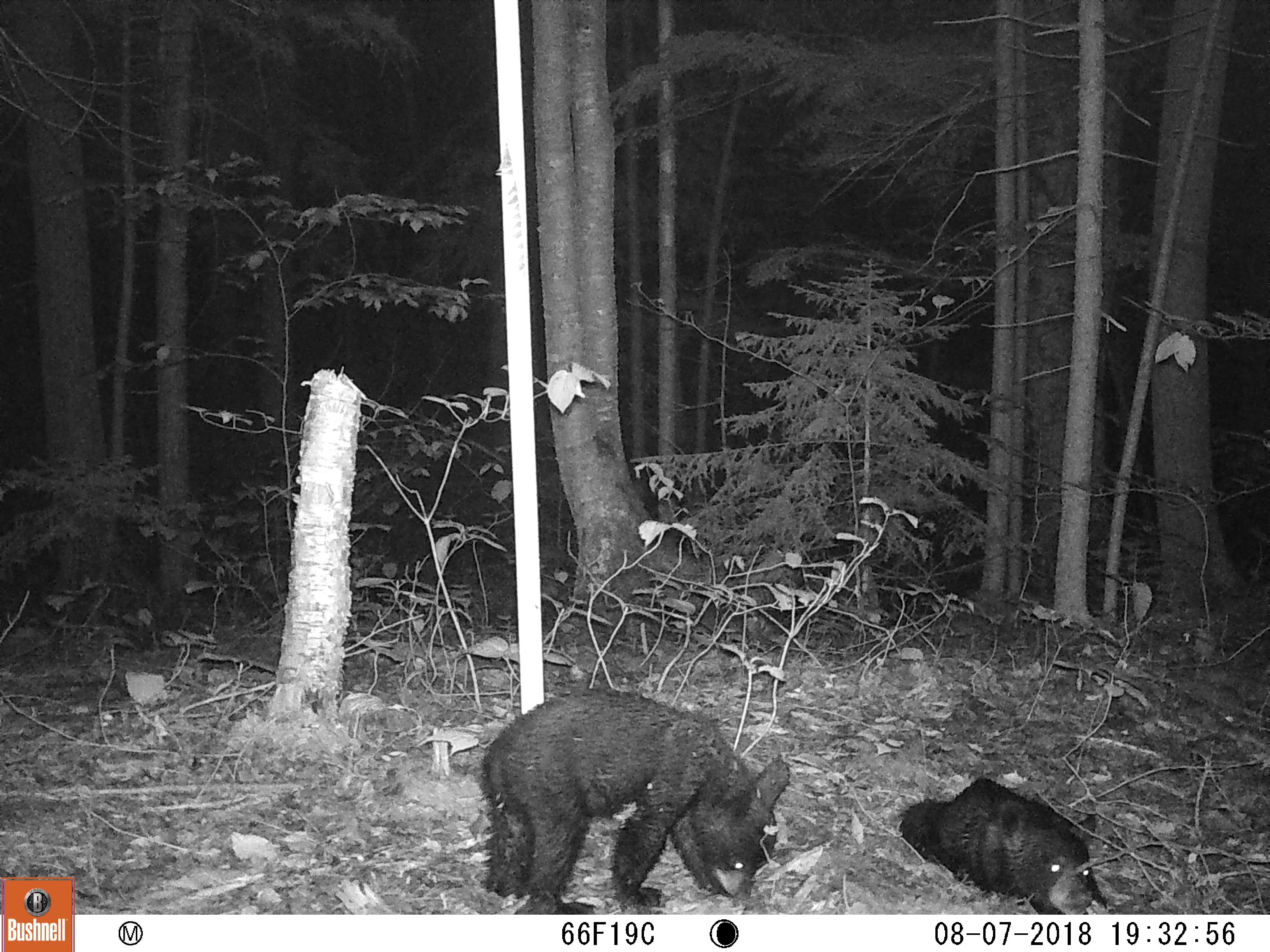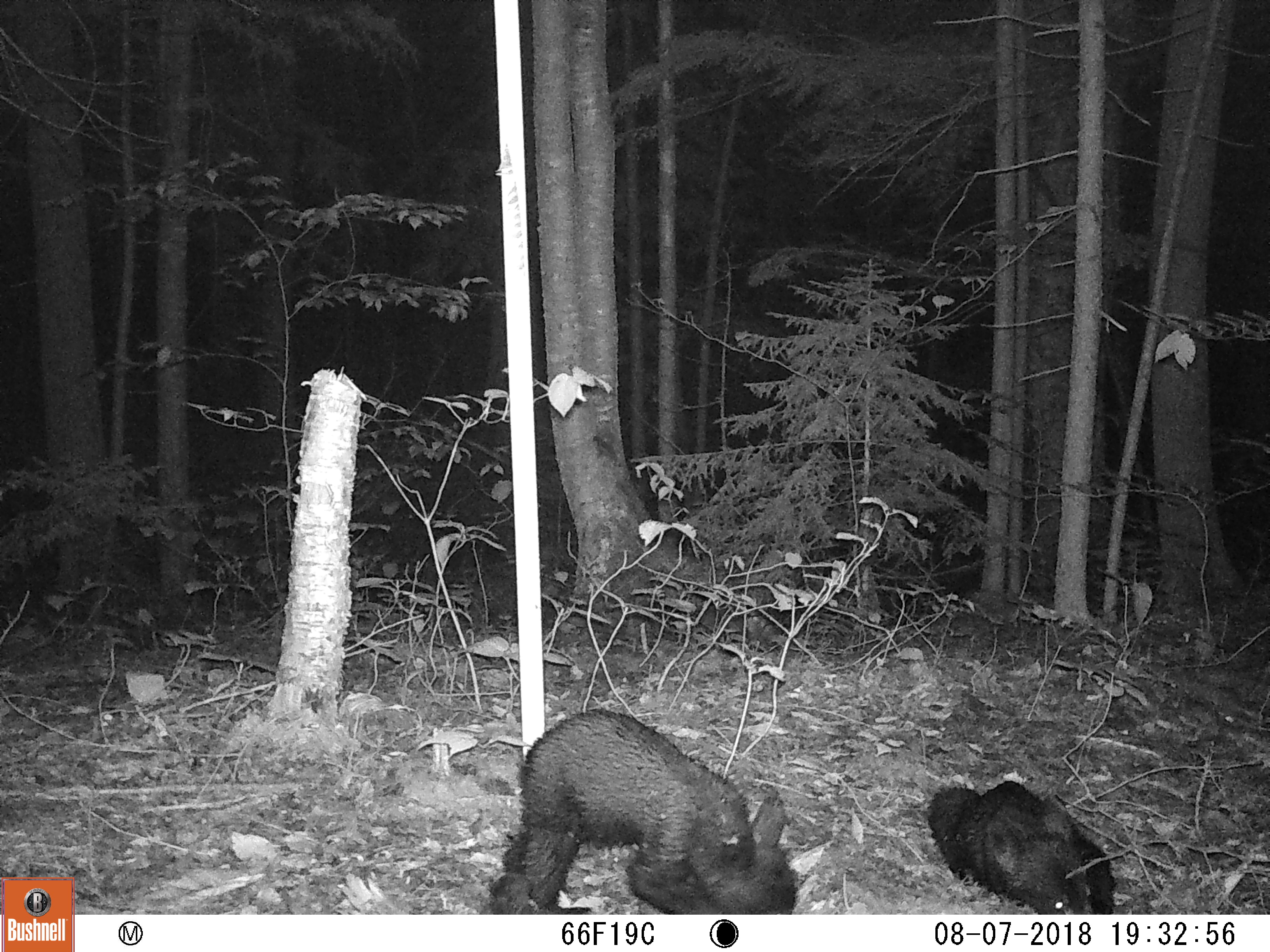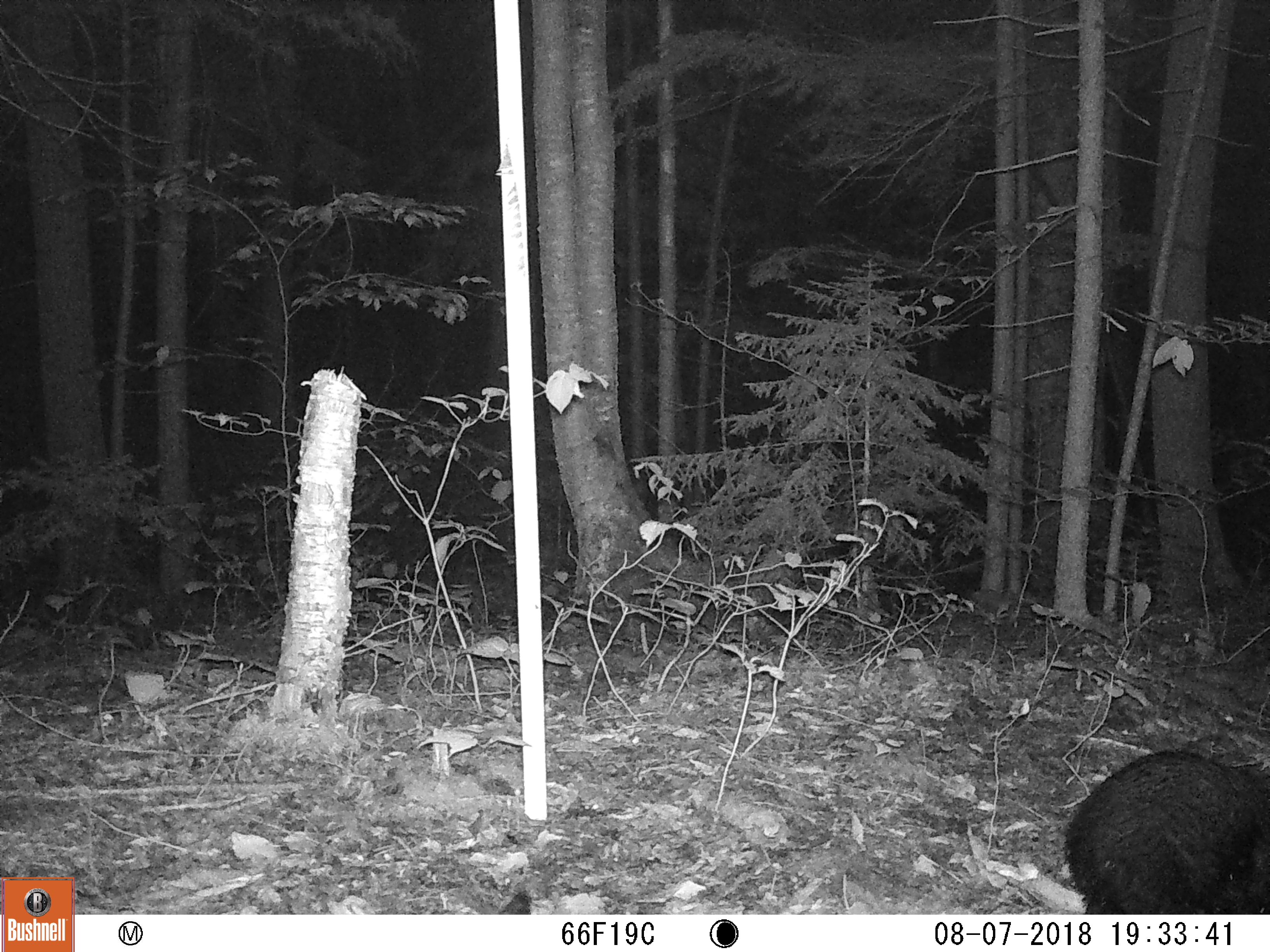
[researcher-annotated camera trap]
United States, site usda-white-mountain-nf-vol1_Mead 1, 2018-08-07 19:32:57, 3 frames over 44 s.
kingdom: Animalia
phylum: Chordata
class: Mammalia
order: Carnivora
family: Ursidae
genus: Ursus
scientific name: Ursus americanus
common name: black bear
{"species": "black bear (Ursus americanus)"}